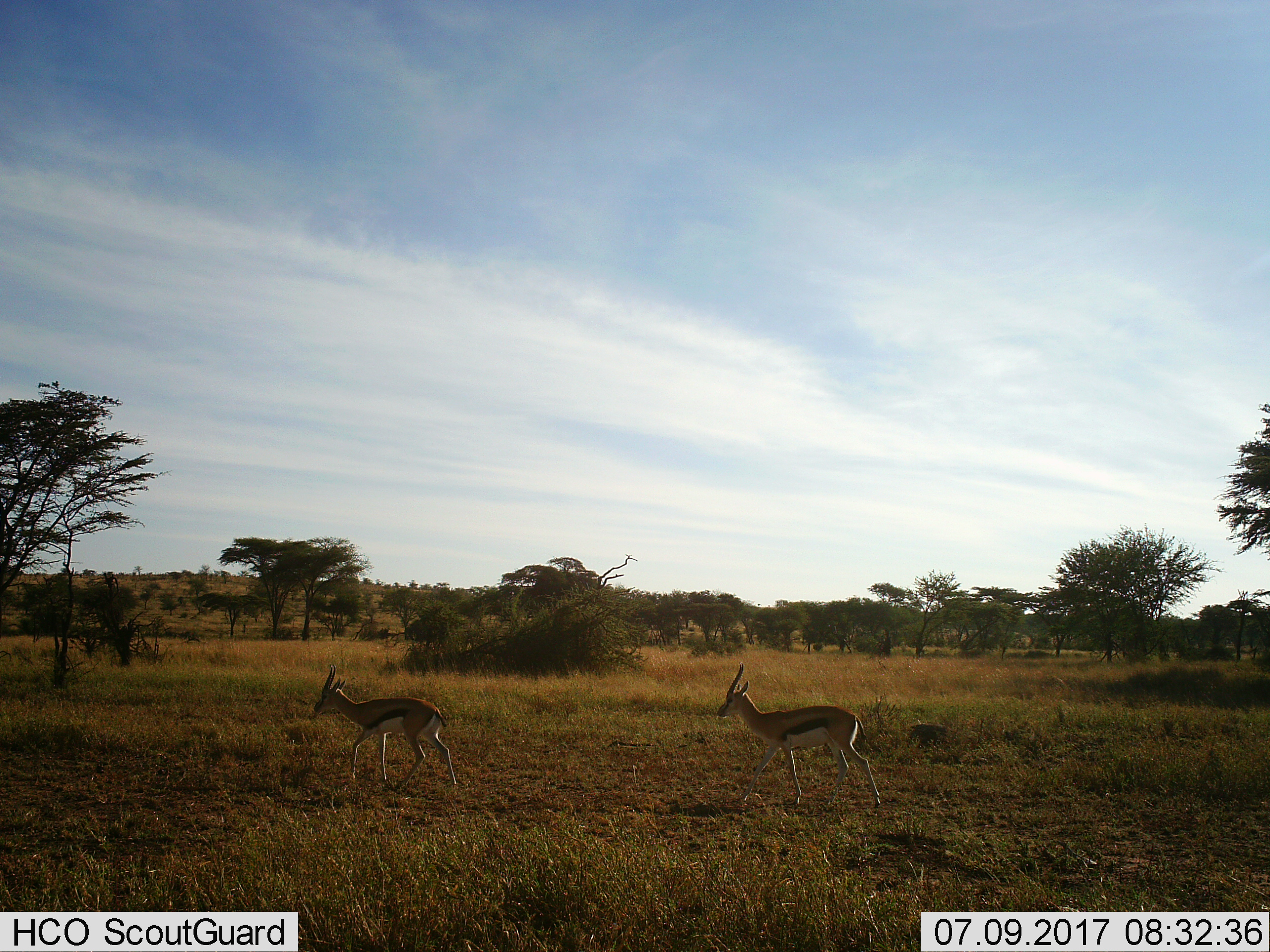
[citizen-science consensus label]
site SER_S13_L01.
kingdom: Animalia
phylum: Chordata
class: Mammalia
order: Artiodactyla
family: Bovidae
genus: Eudorcas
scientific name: Eudorcas thomsonii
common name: thomson's gazelle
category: gazellethomsons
Gazellethomsons (thomson's gazelle) (Eudorcas thomsonii), count 2. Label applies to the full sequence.